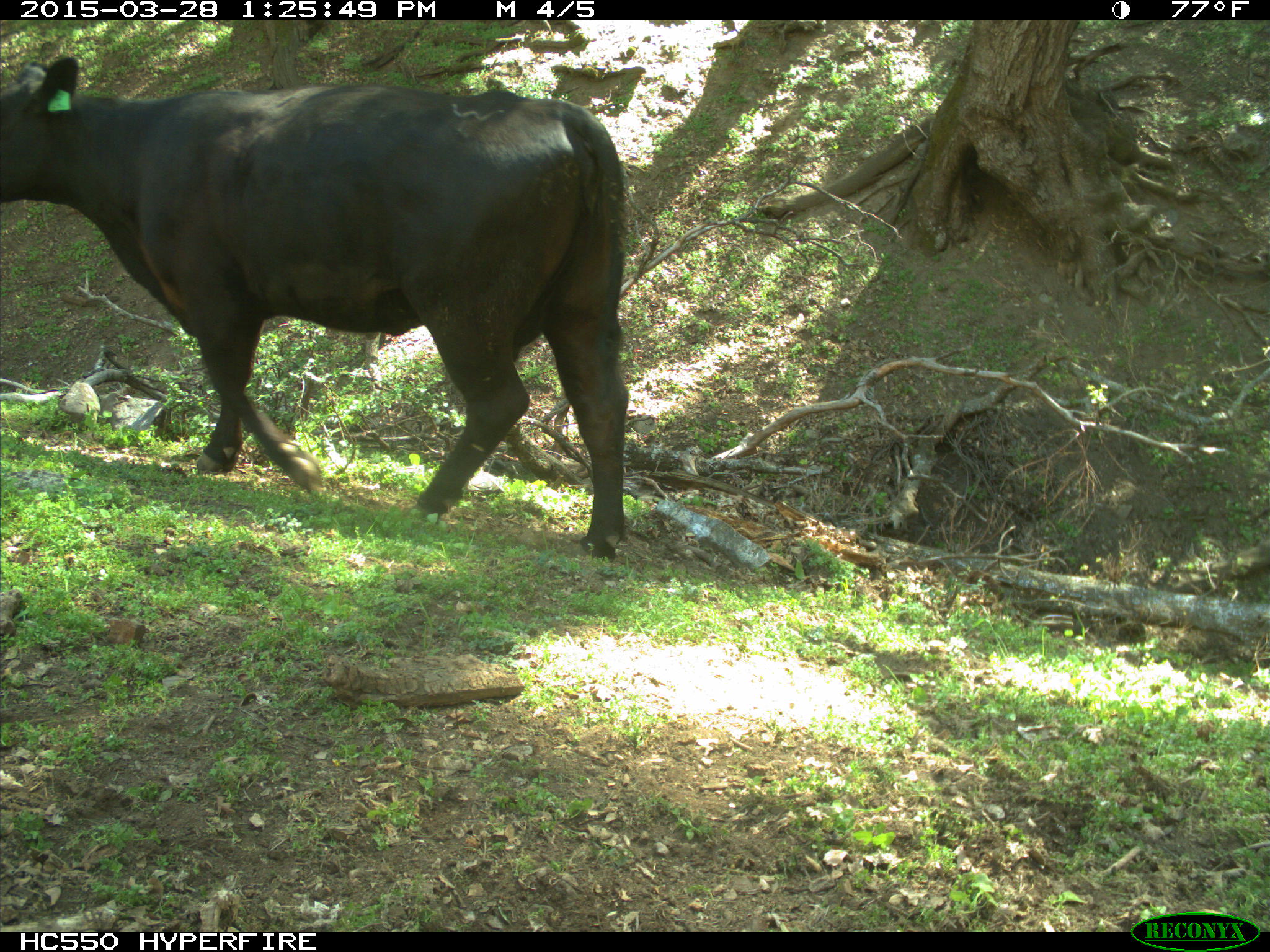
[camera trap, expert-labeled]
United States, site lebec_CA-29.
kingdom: Animalia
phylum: Chordata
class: Mammalia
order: Artiodactyla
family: Bovidae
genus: Bos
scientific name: Bos taurus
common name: domestic cow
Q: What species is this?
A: Bos taurus (domestic cow).